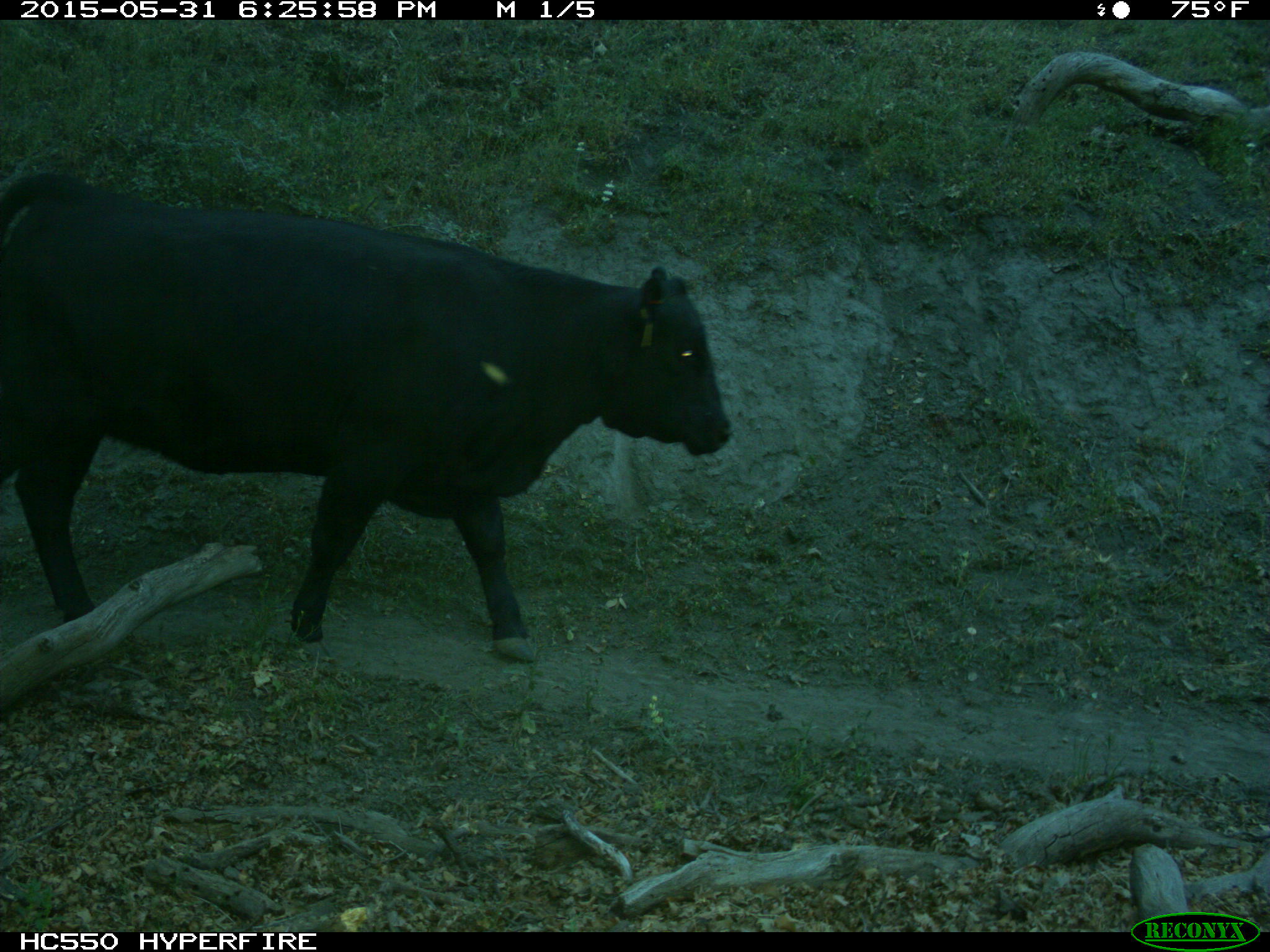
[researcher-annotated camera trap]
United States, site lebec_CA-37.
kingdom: Animalia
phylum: Chordata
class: Mammalia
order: Artiodactyla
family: Bovidae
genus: Bos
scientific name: Bos taurus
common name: domestic cow